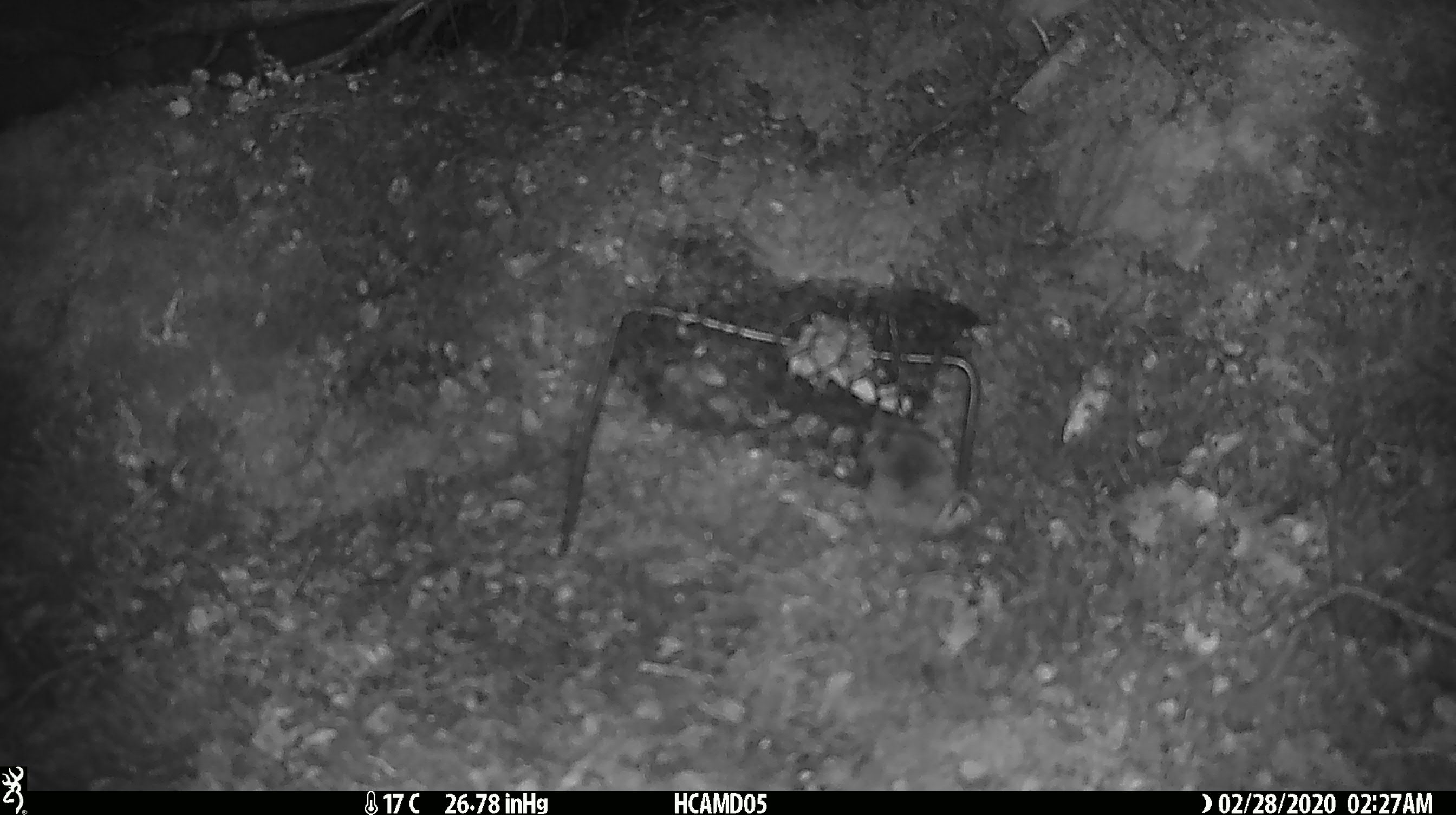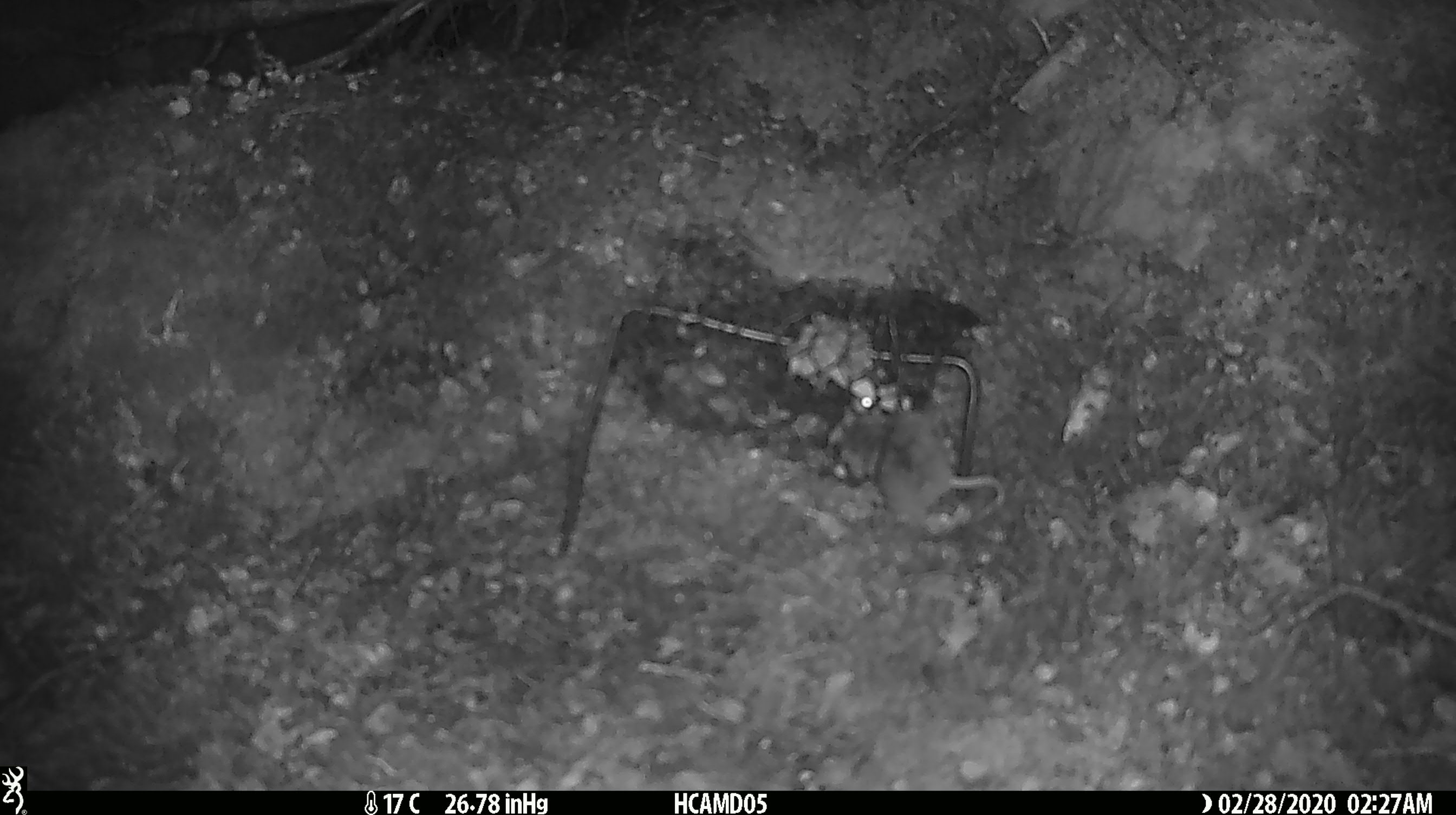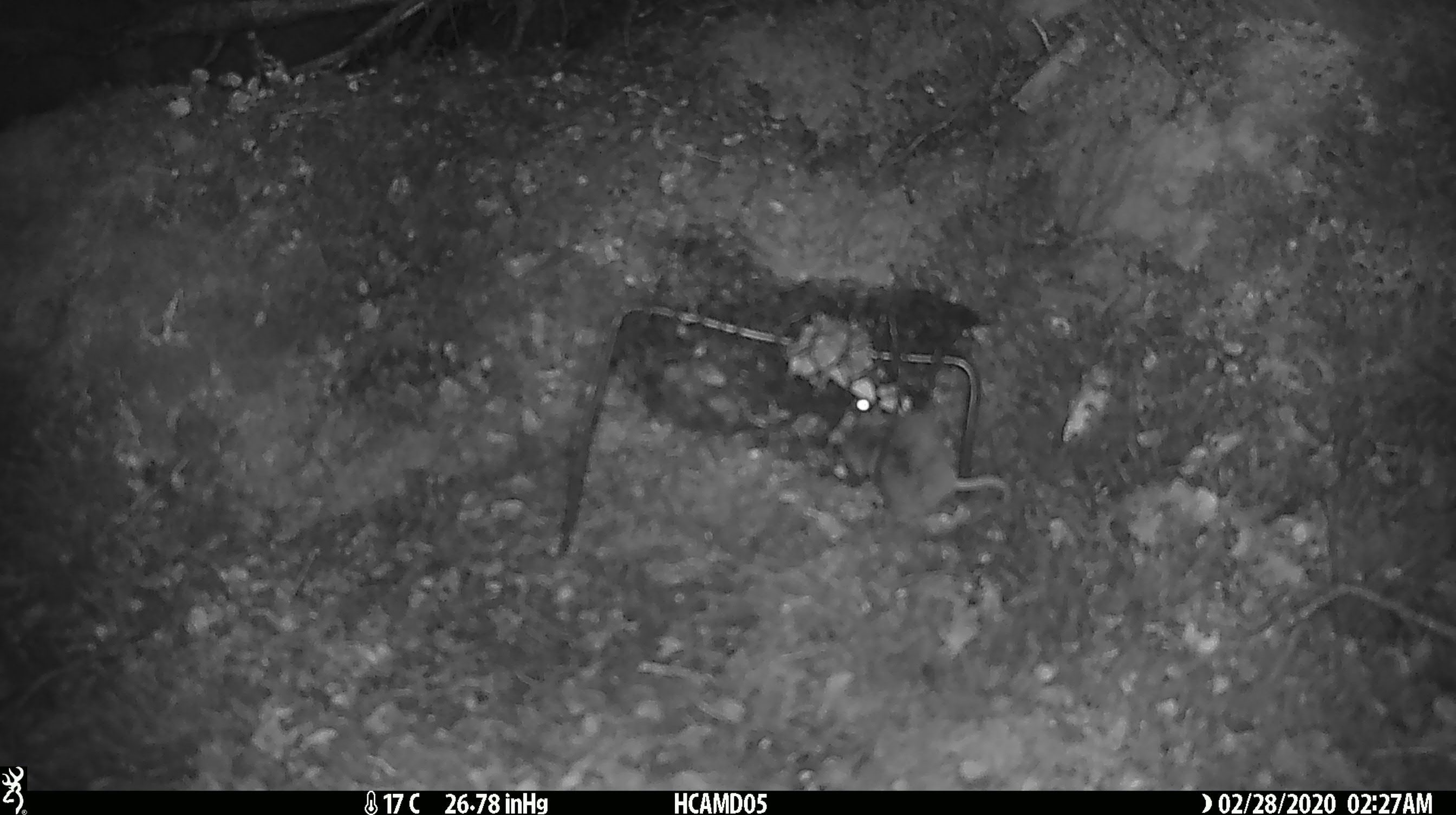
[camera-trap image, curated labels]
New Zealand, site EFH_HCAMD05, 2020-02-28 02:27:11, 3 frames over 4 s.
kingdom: Animalia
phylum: Chordata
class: Mammalia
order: Rodentia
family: Muridae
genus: Mus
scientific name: Mus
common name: mouse